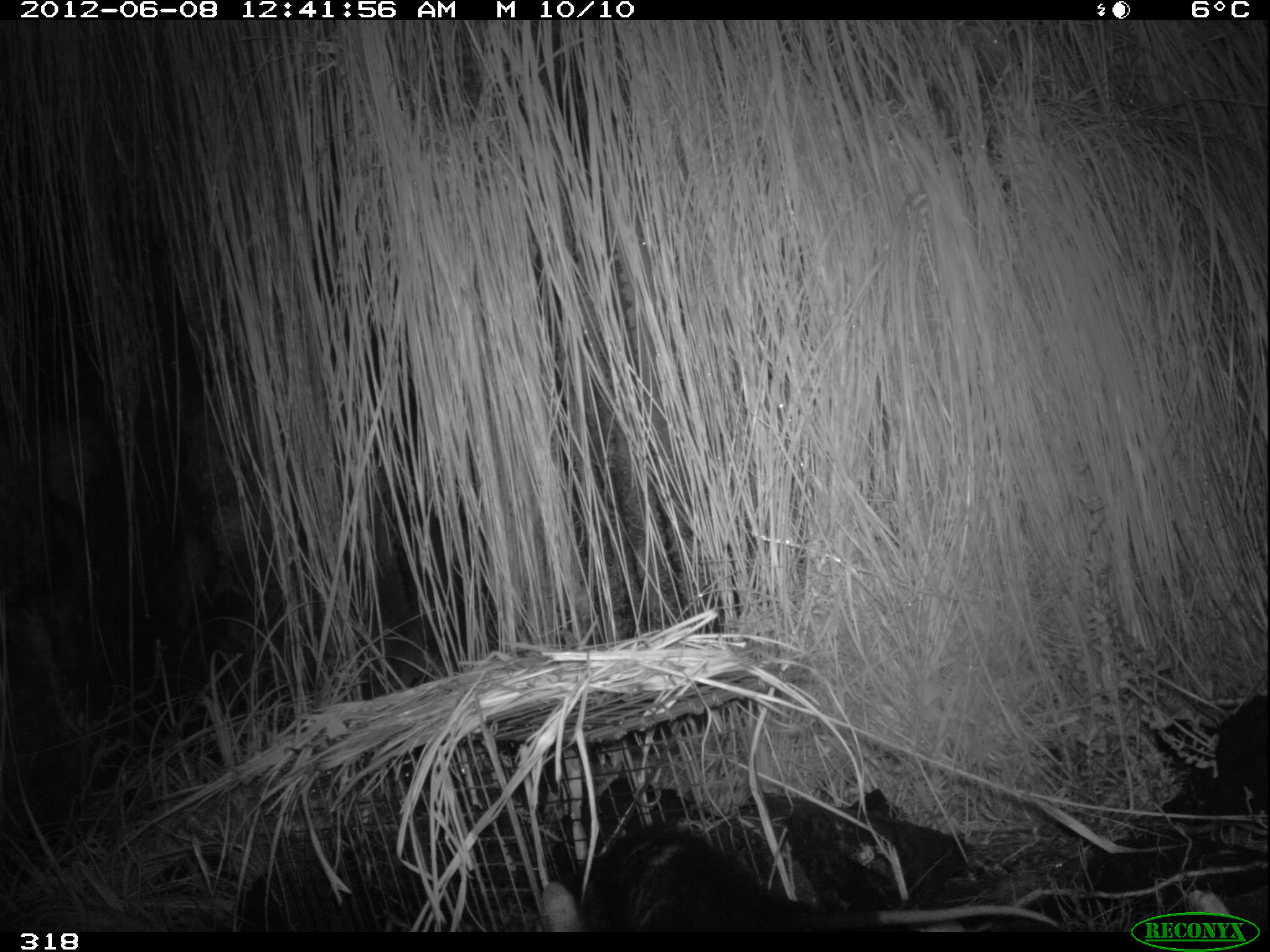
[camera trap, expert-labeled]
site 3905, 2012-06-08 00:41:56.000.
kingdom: Animalia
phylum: Chordata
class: Mammalia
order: Didelphimorphia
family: Didelphidae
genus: Didelphis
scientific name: Didelphis pernigra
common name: andean white-eared opossum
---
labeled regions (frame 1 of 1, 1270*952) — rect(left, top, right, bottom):
didelphis pernigra: rect(550, 822, 1057, 931)